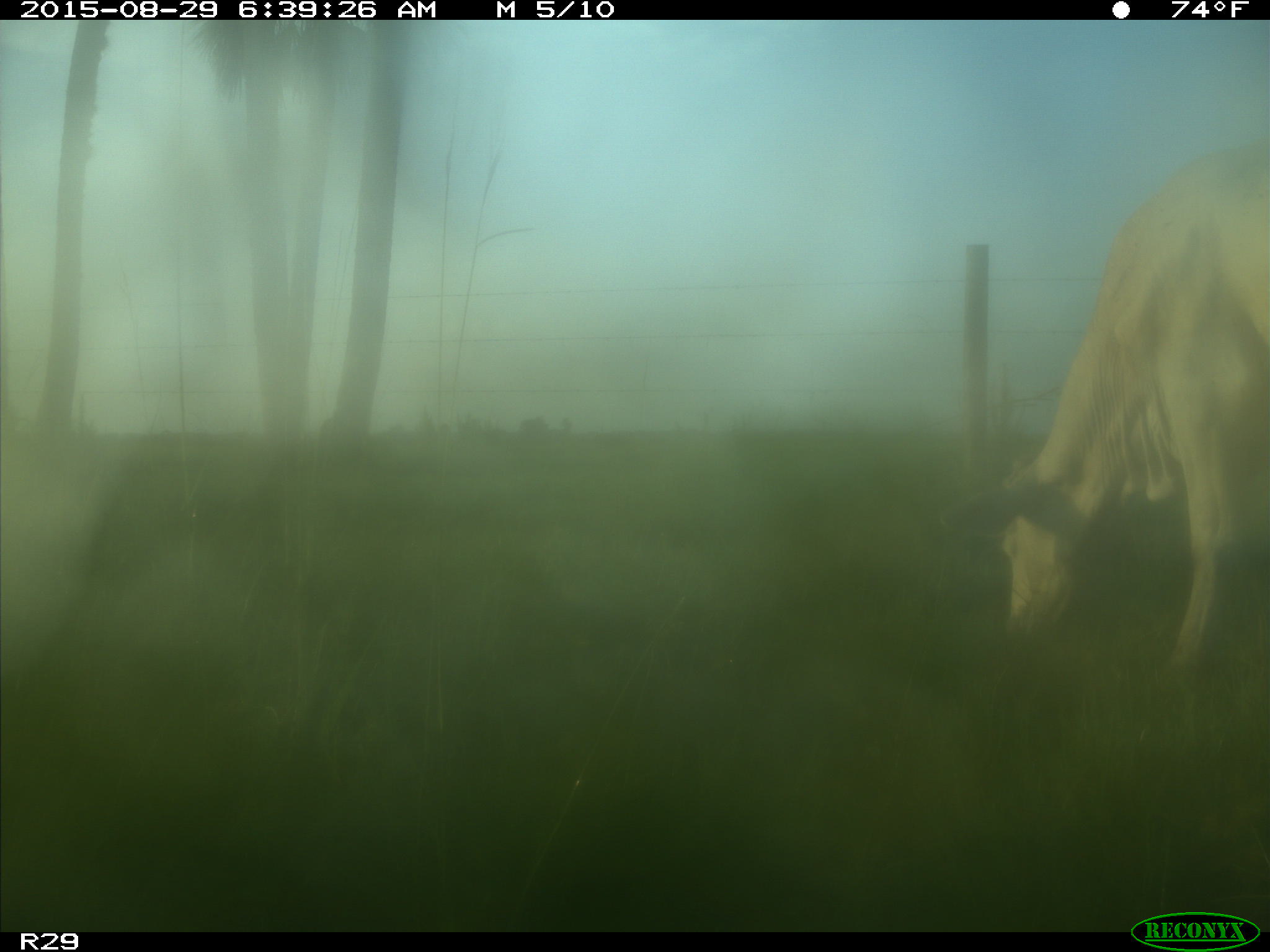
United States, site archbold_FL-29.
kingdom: Animalia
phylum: Chordata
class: Mammalia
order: Artiodactyla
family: Bovidae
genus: Bos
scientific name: Bos taurus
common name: domestic cow